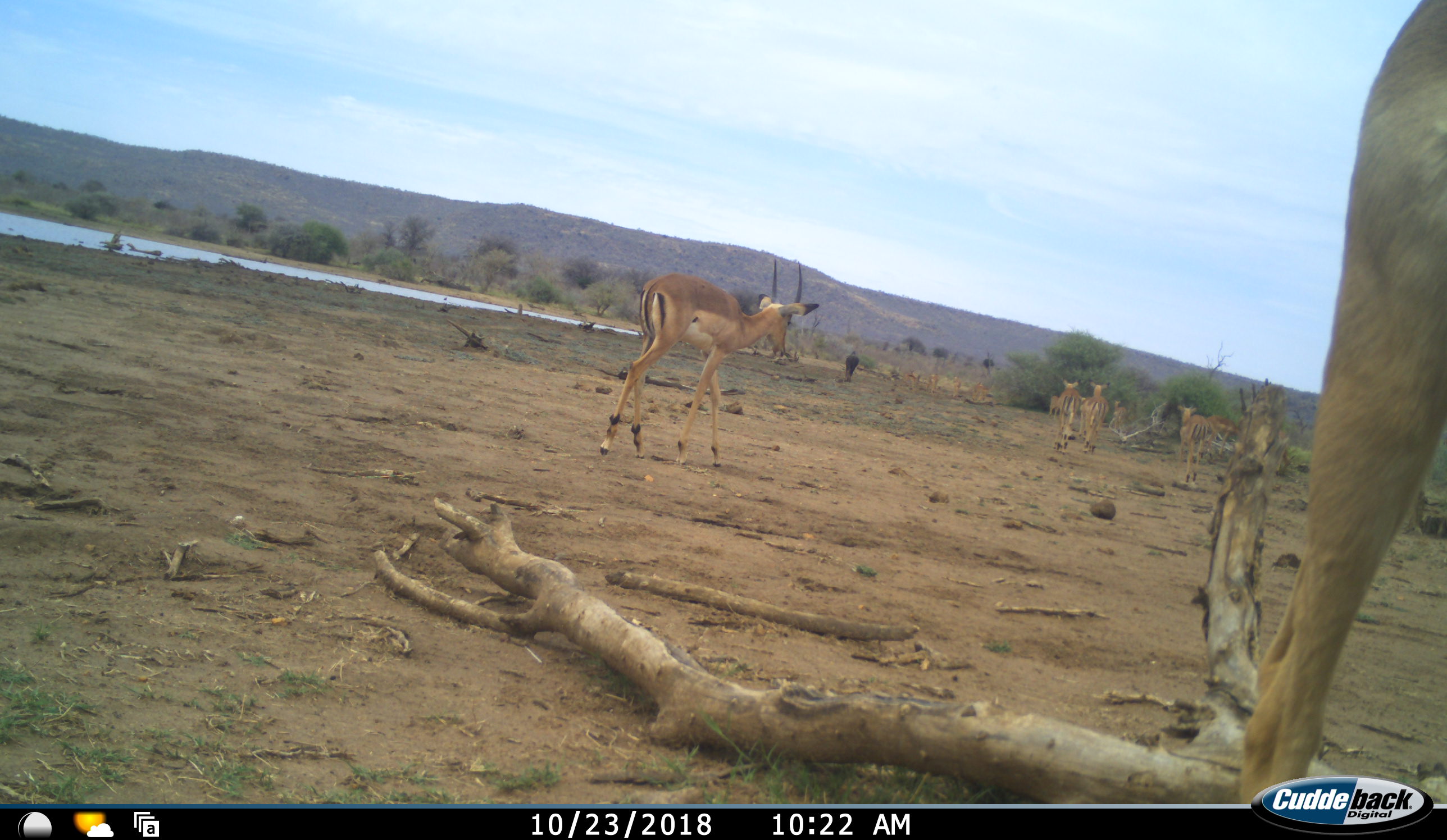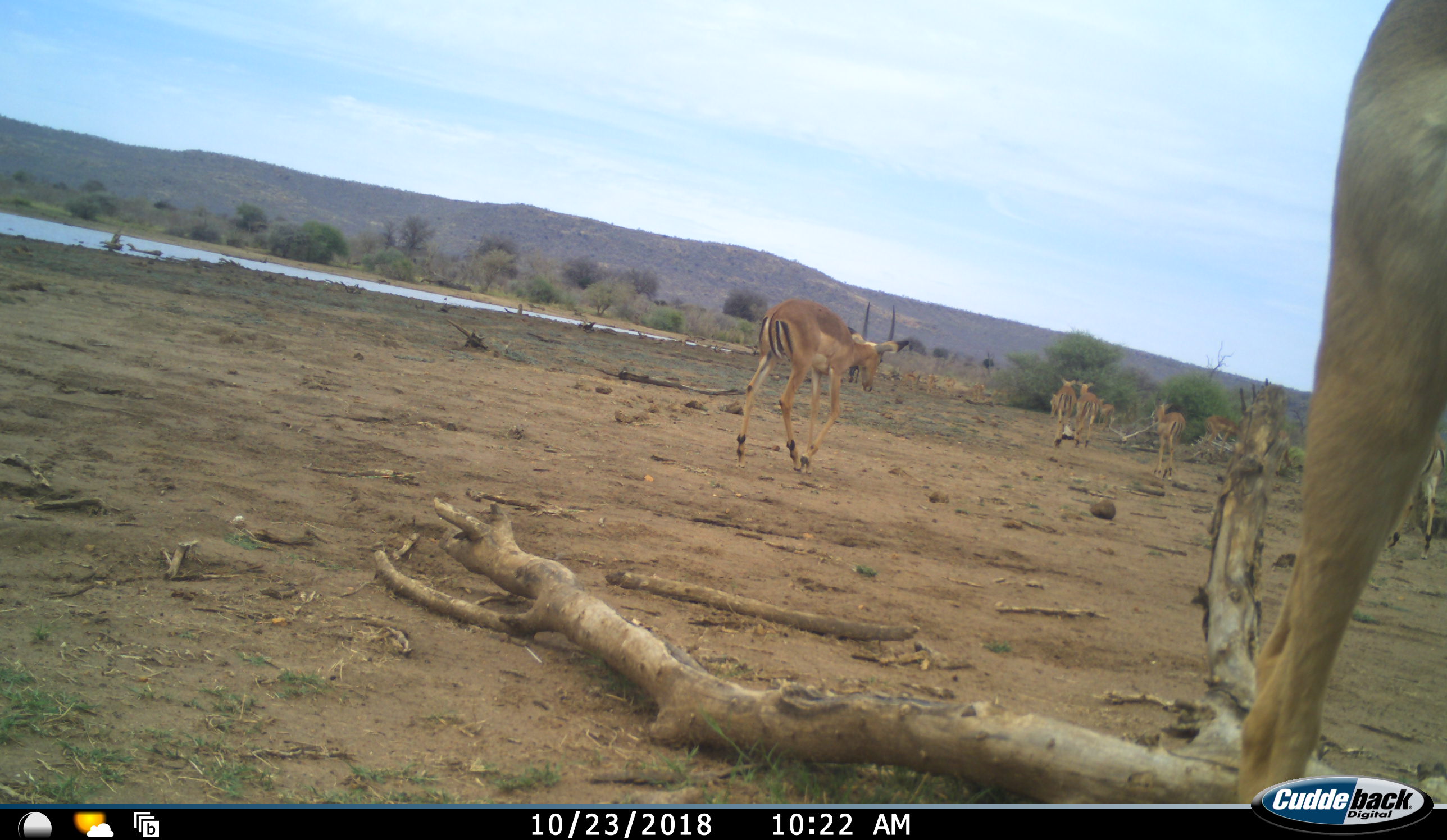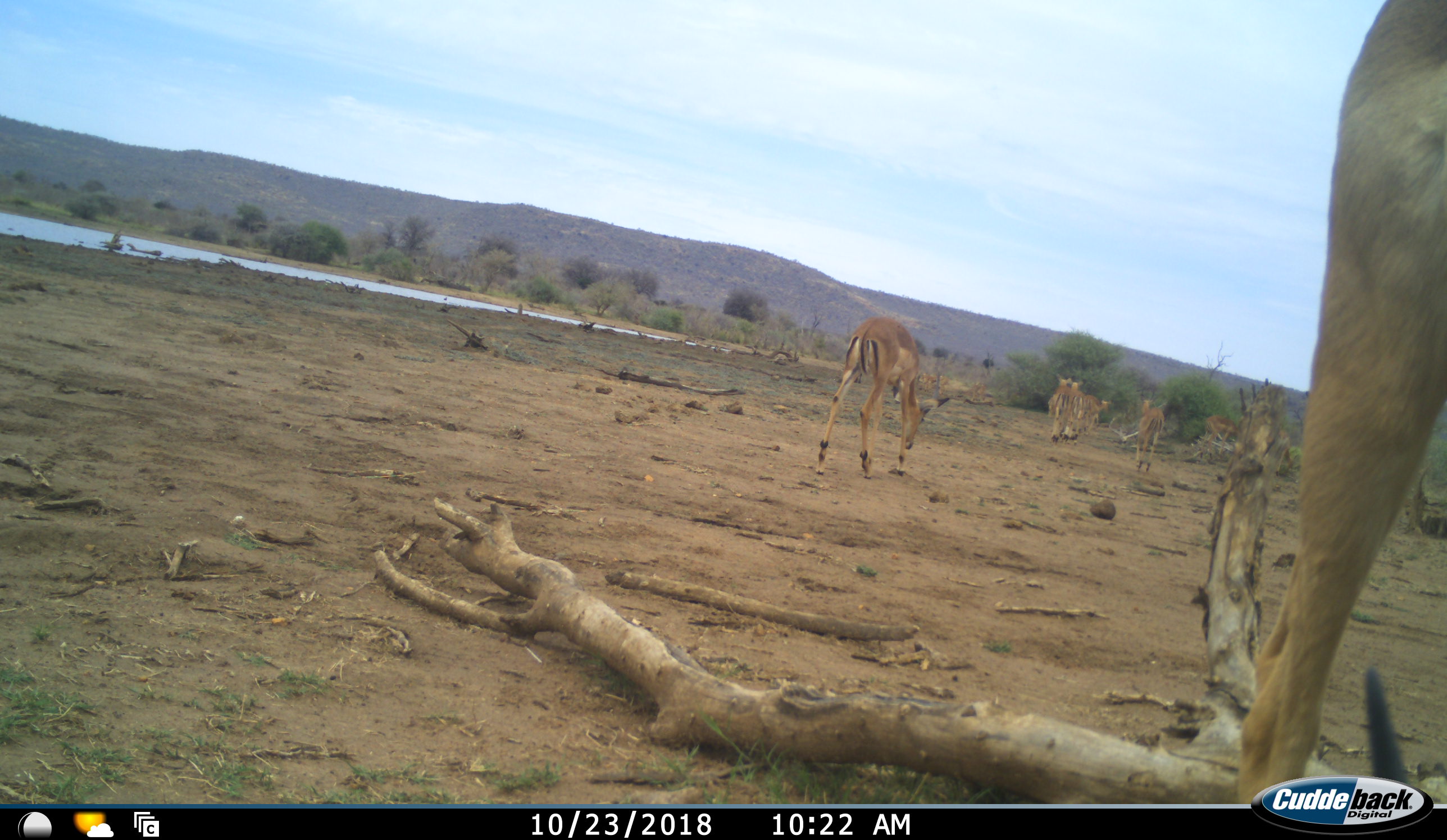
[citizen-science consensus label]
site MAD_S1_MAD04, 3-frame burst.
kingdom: Animalia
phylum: Chordata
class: Mammalia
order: Artiodactyla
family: Bovidae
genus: Aepyceros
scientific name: Aepyceros melampus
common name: impala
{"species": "impala (Aepyceros melampus)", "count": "11-50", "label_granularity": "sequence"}